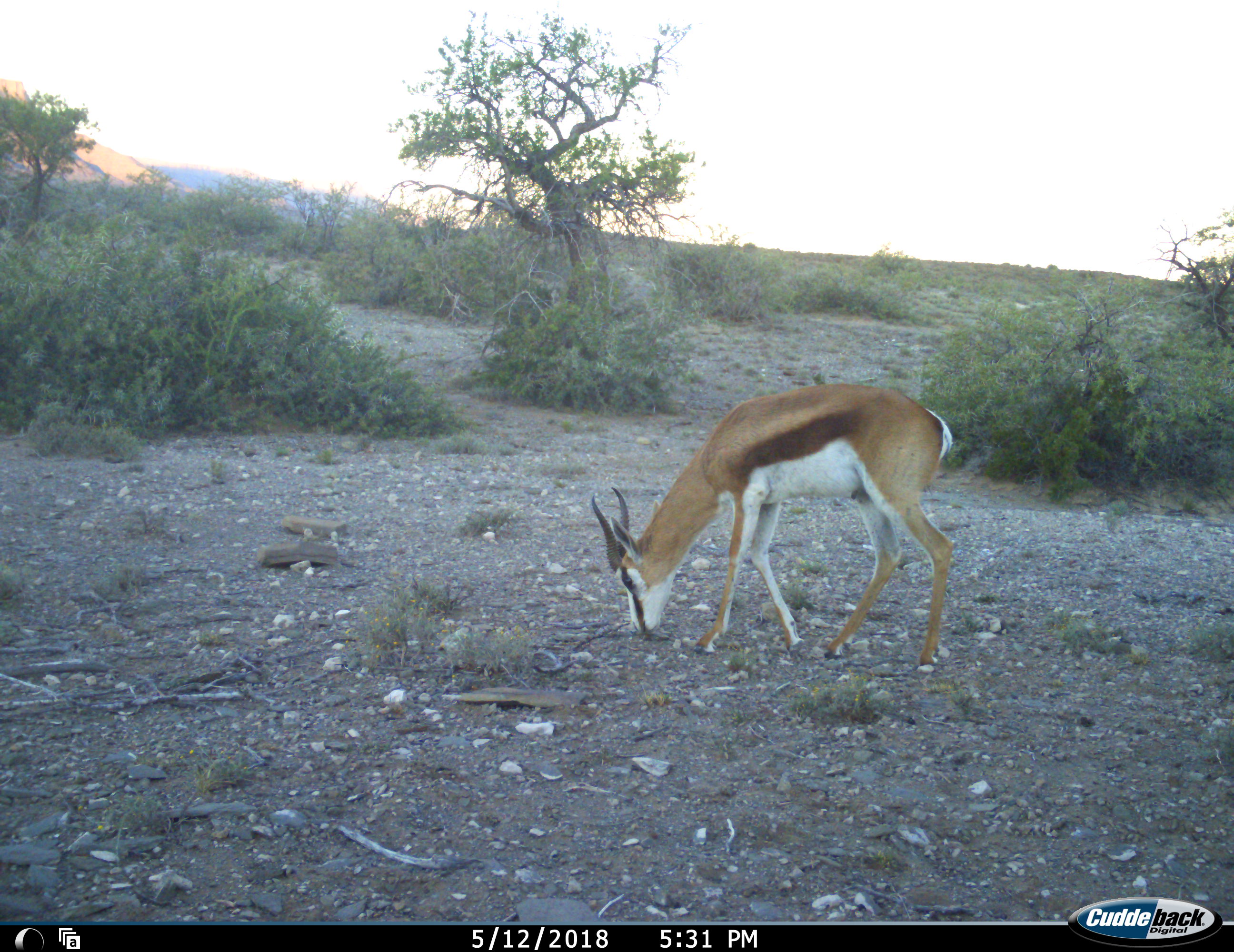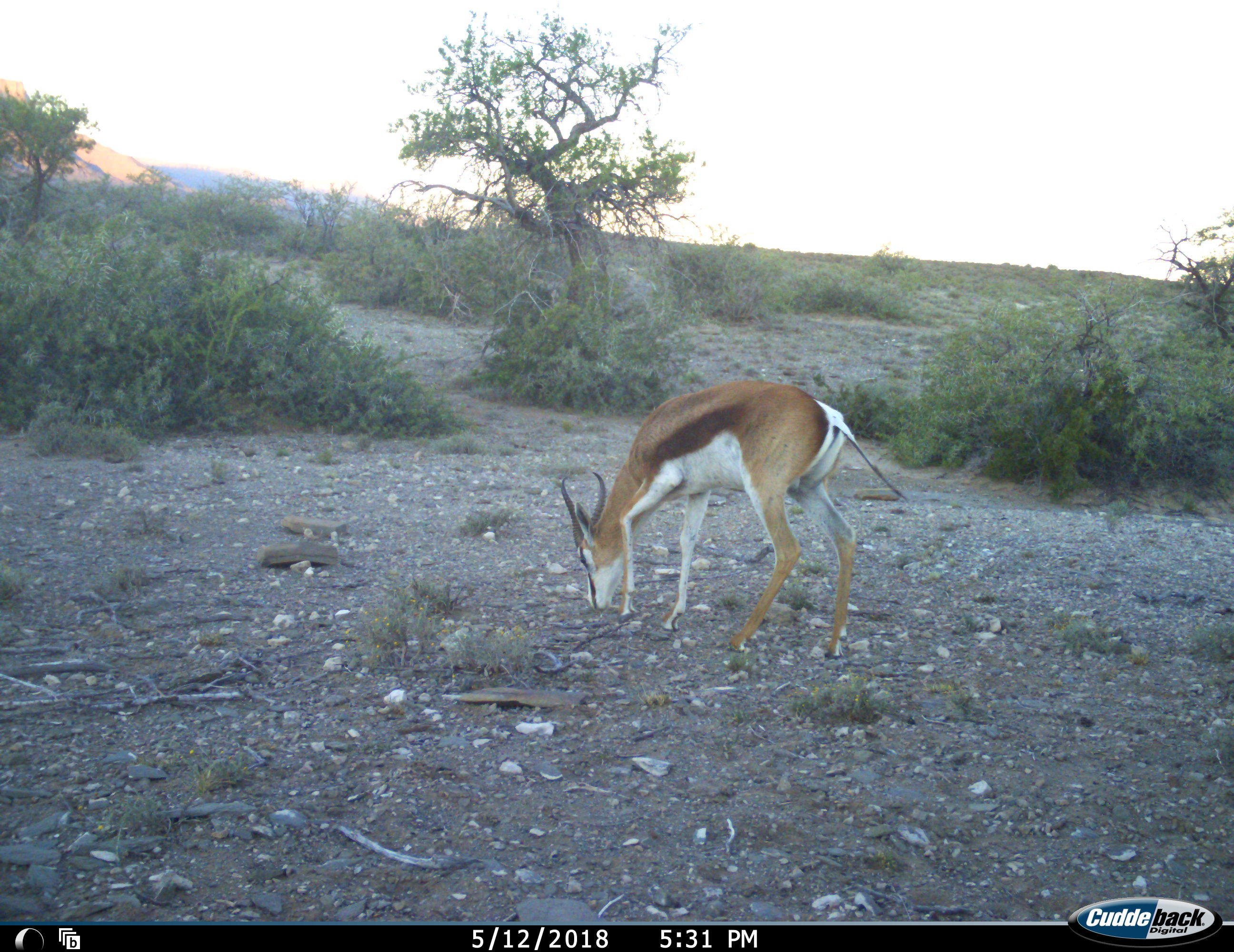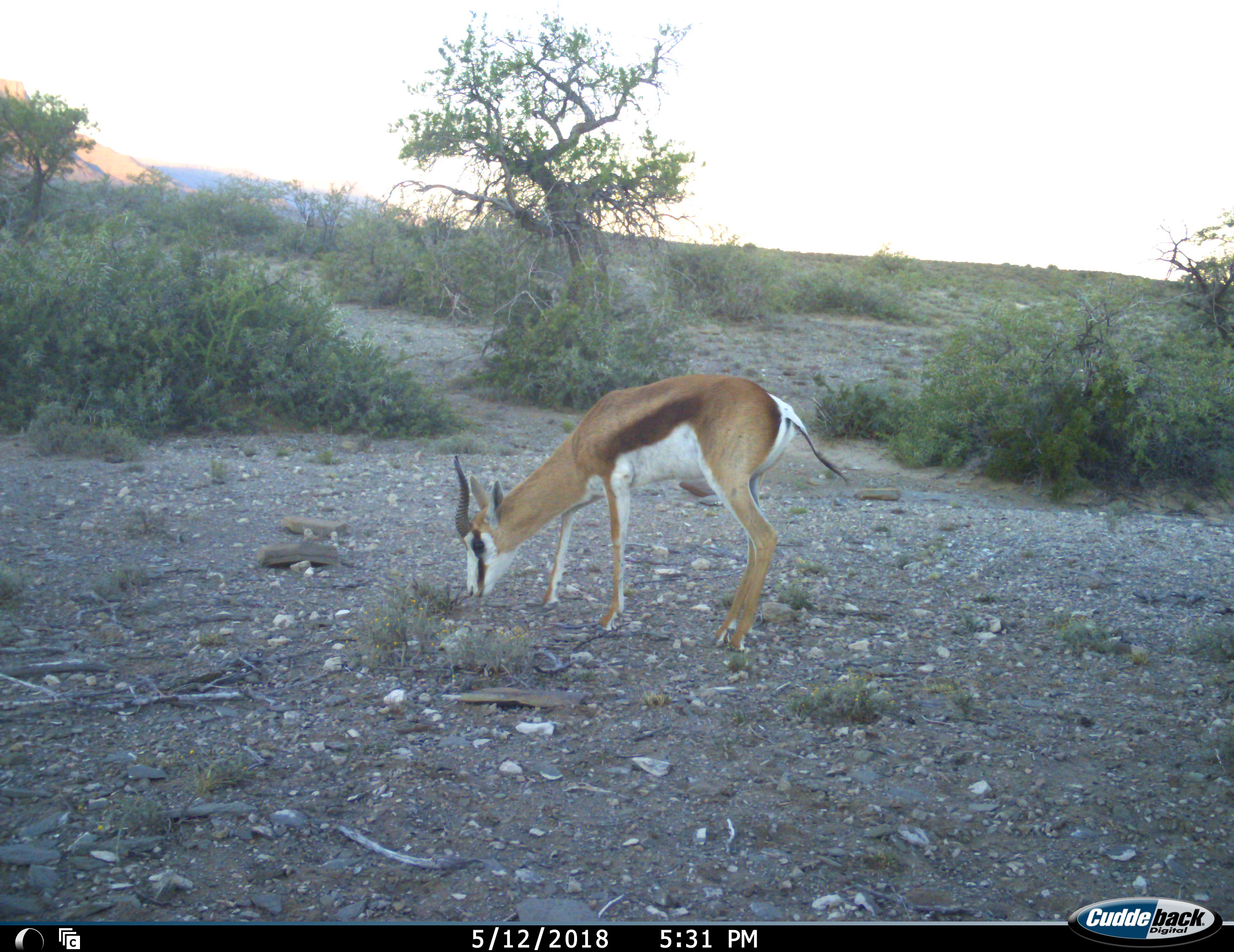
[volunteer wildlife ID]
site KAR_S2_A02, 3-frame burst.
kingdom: Animalia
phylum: Chordata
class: Mammalia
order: Artiodactyla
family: Bovidae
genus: Antidorcas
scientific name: Antidorcas marsupialis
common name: springbok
Springbok (Antidorcas marsupialis), count 1. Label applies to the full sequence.